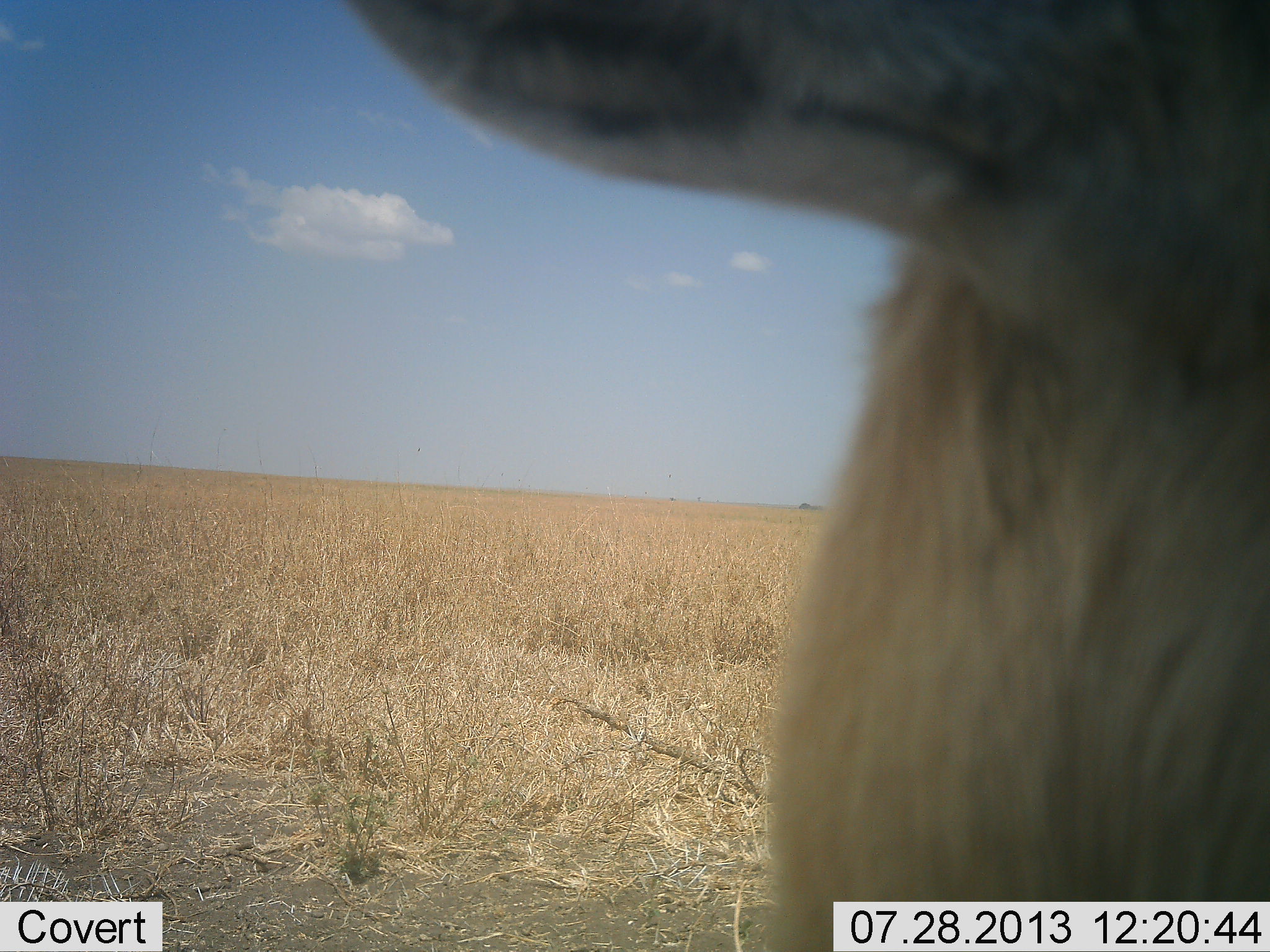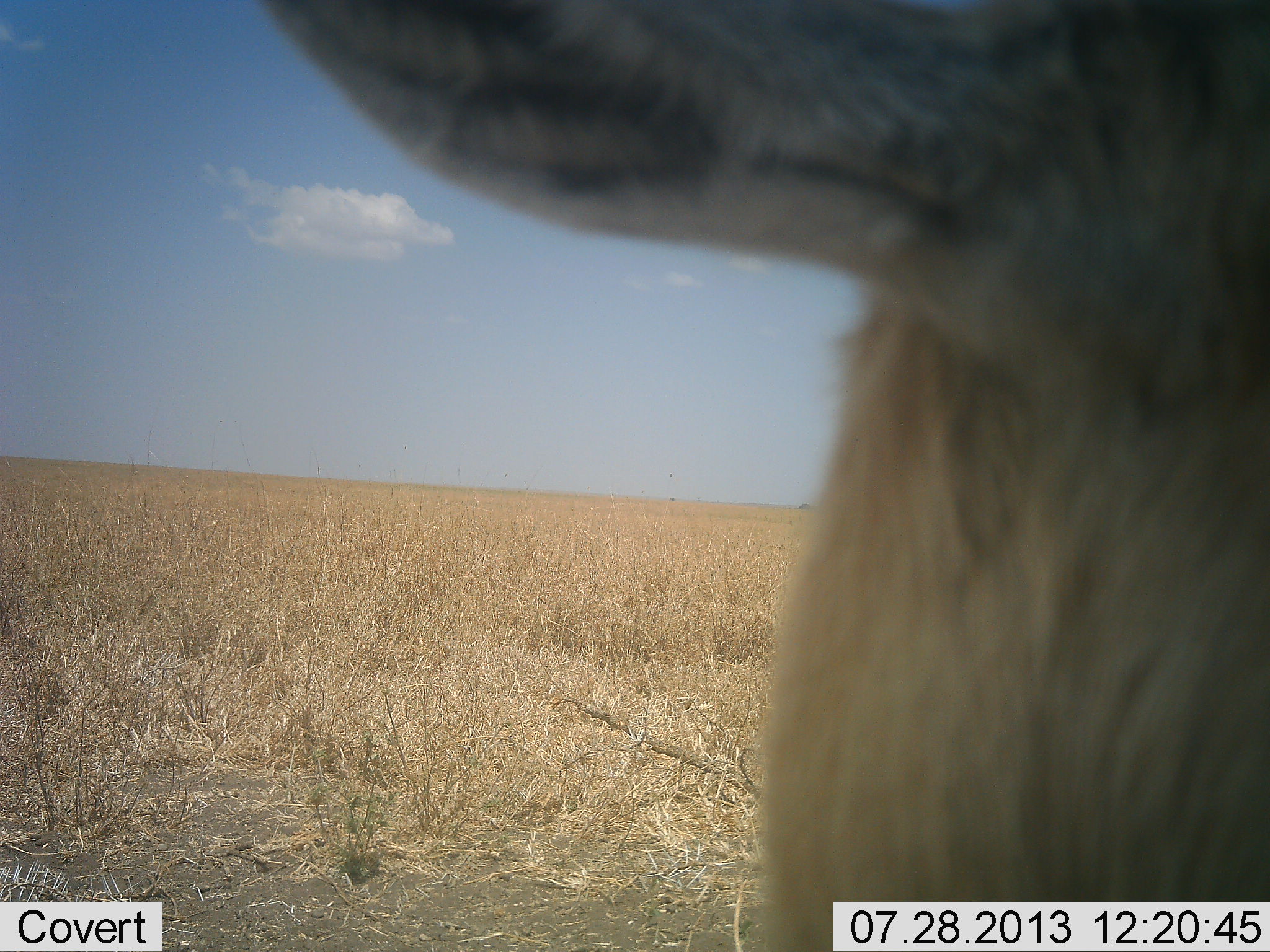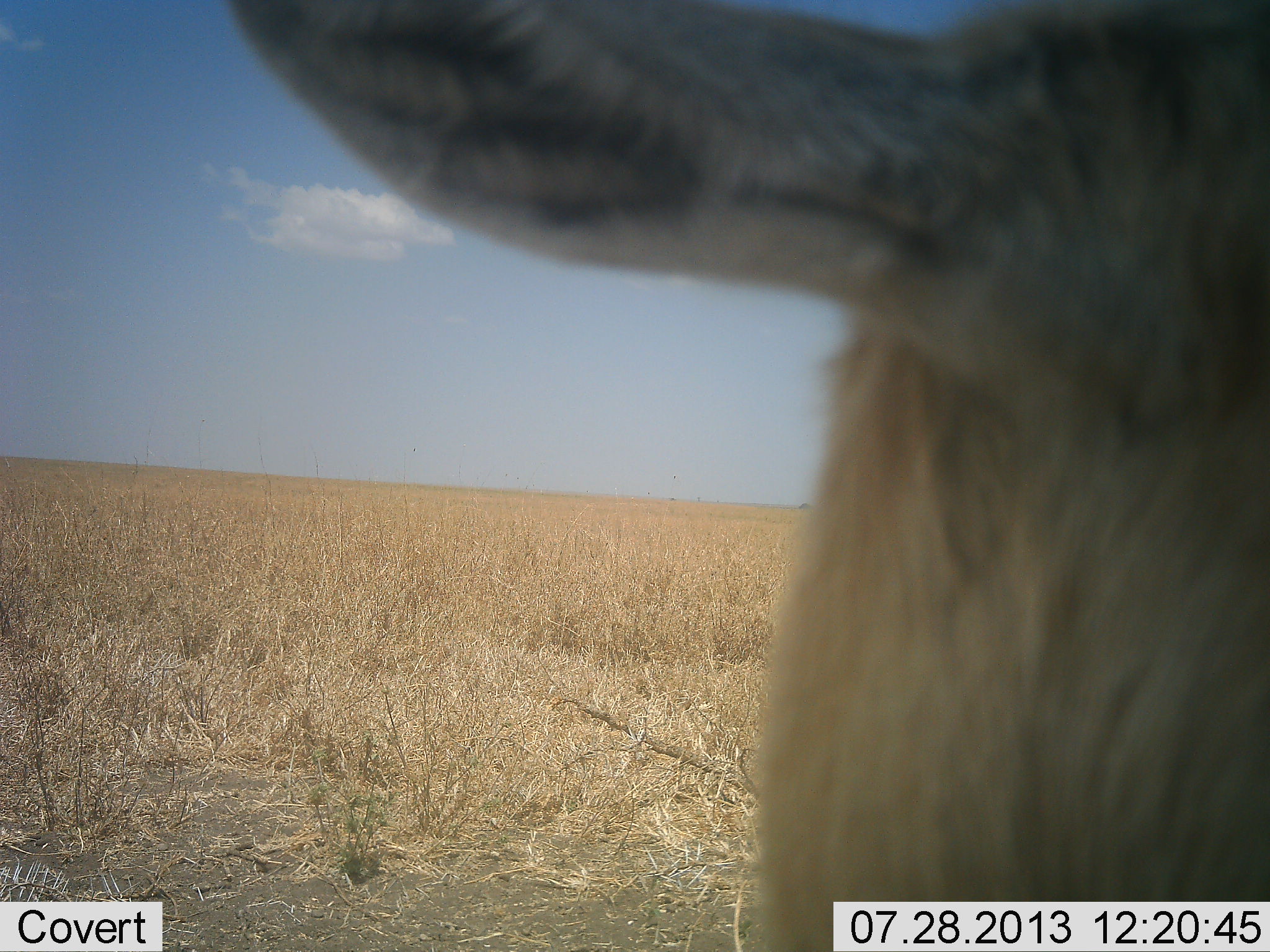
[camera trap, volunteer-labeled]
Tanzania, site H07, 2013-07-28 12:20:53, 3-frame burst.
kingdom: Animalia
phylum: Chordata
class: Mammalia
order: Artiodactyla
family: Bovidae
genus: Eudorcas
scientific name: Eudorcas thomsonii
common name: thomson's gazelle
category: gazellethomsons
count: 1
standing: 100%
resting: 0%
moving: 0%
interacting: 0%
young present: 0%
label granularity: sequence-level